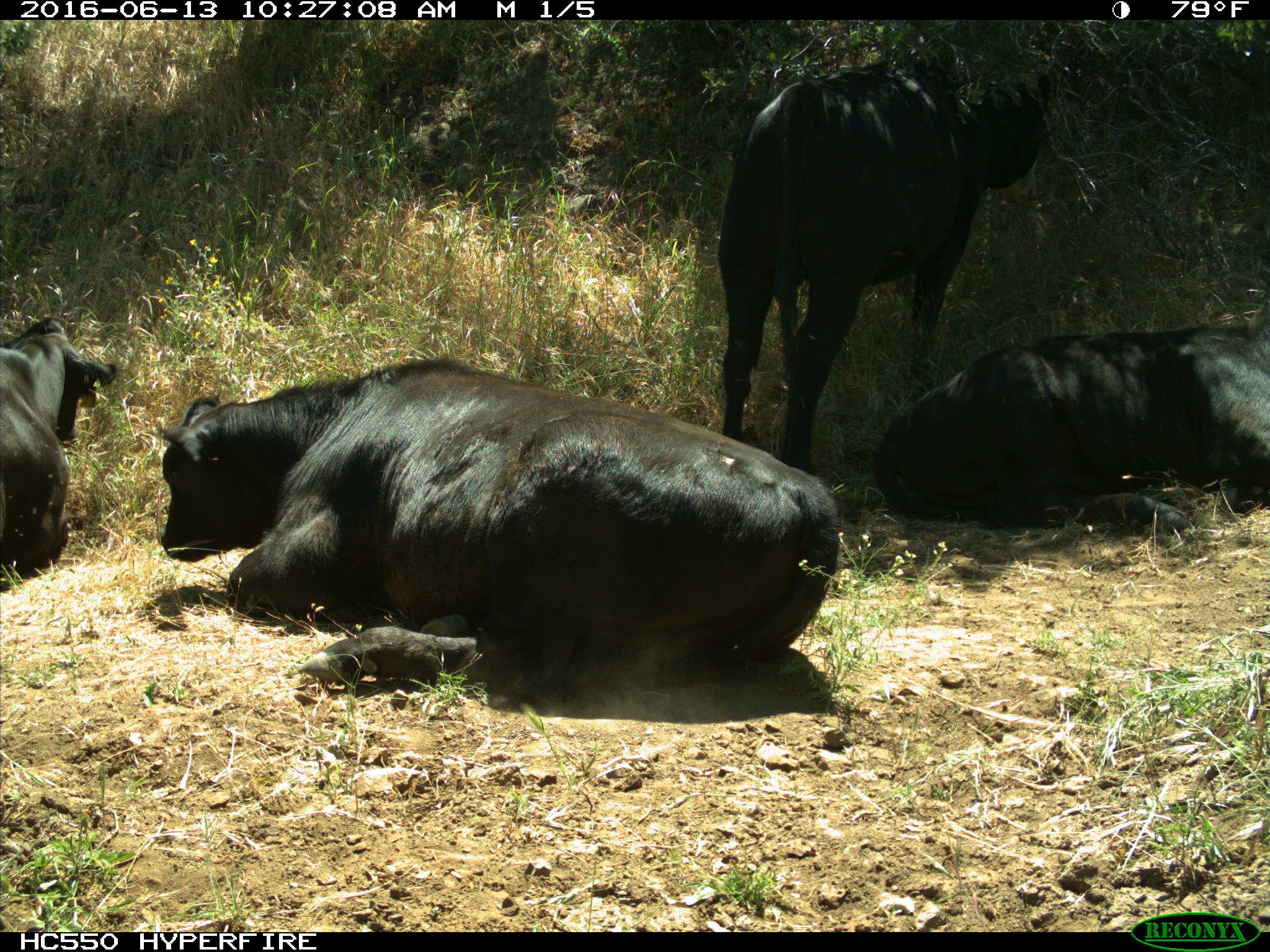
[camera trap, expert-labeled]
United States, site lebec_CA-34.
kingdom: Animalia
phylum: Chordata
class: Mammalia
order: Artiodactyla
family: Bovidae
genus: Bos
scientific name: Bos taurus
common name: domestic cow